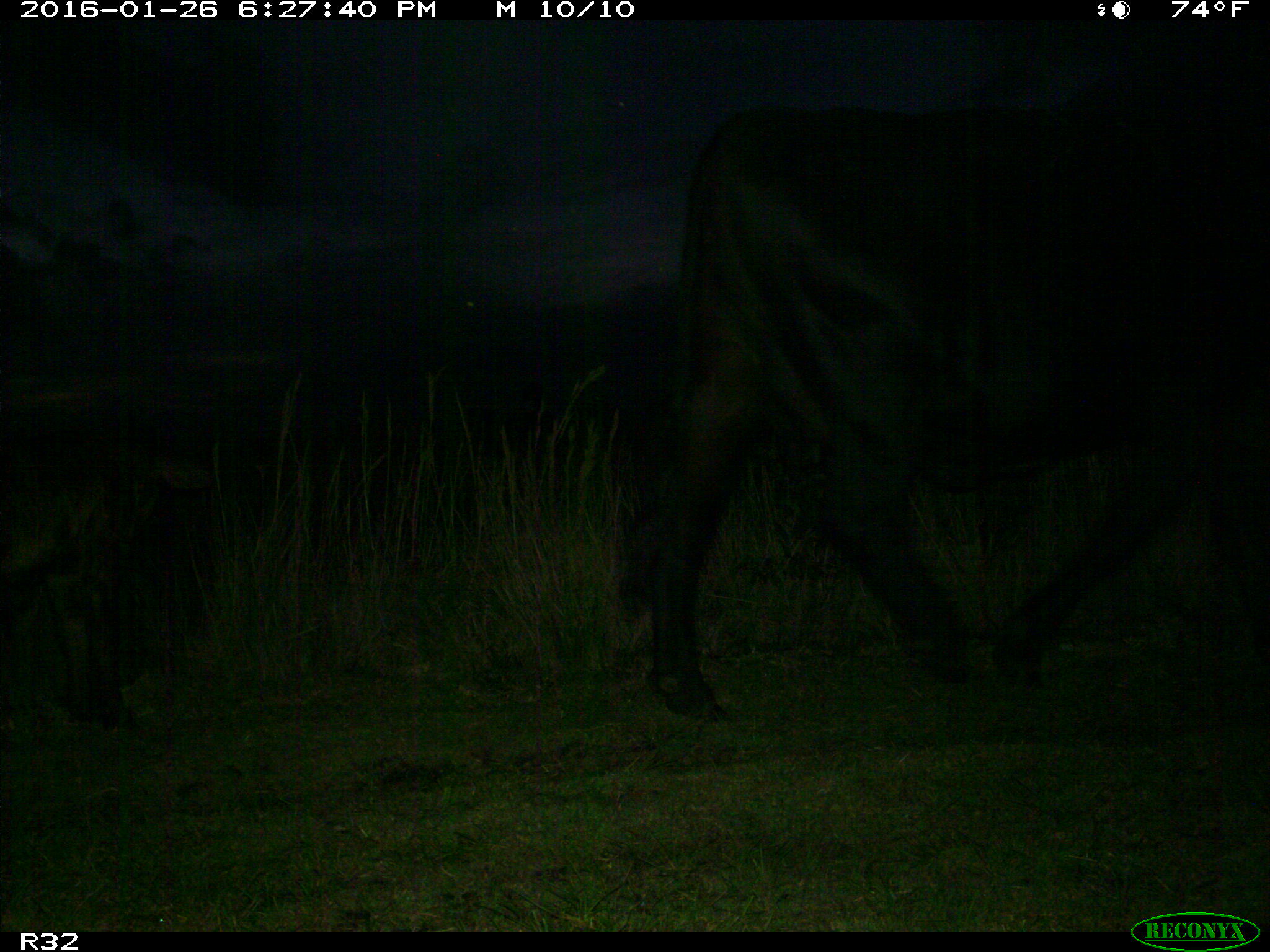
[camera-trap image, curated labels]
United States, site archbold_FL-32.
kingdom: Animalia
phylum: Chordata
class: Mammalia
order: Artiodactyla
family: Bovidae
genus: Bos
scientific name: Bos taurus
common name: domestic cow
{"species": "Bos taurus (domestic cow)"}